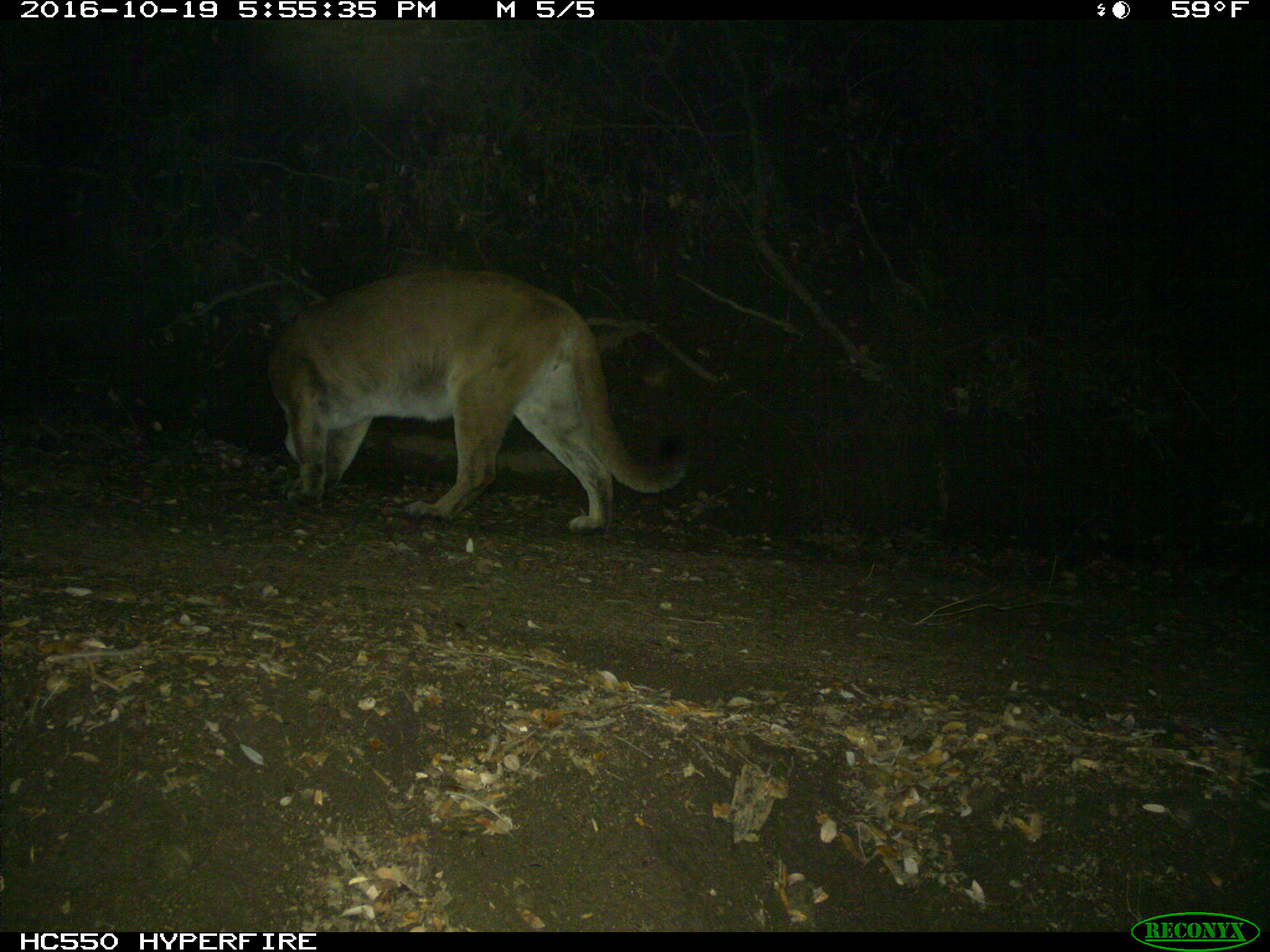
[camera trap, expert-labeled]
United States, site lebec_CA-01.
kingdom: Animalia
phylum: Chordata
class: Mammalia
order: Carnivora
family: Felidae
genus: Puma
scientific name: Puma concolor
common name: mountain lion